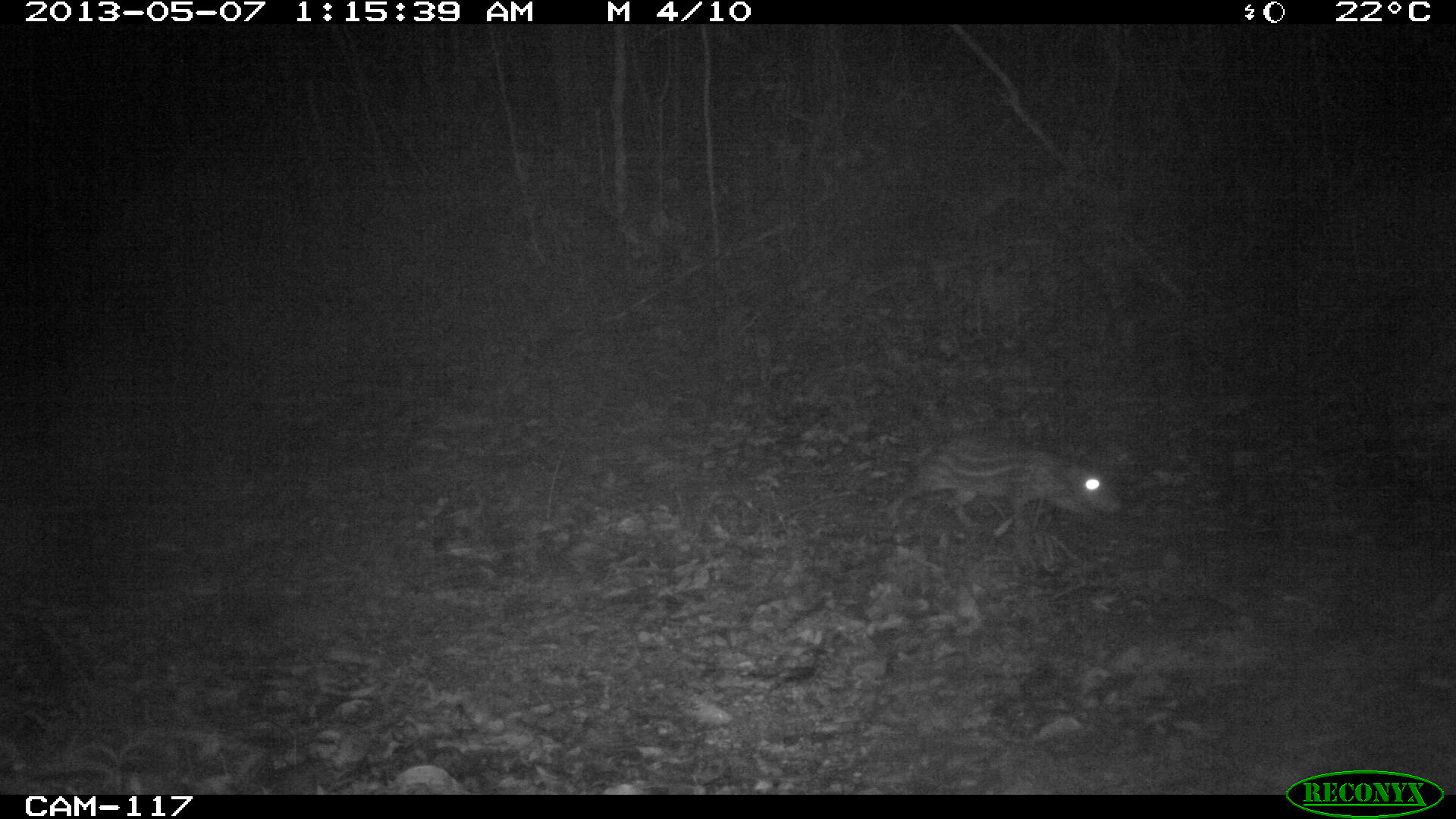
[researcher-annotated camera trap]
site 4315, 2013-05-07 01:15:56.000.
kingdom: Animalia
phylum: Chordata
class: Mammalia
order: Rodentia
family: Cuniculidae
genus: Cuniculus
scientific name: Cuniculus paca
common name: lowland paca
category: agouti paca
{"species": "agouti paca (lowland paca) (Cuniculus paca)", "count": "1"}